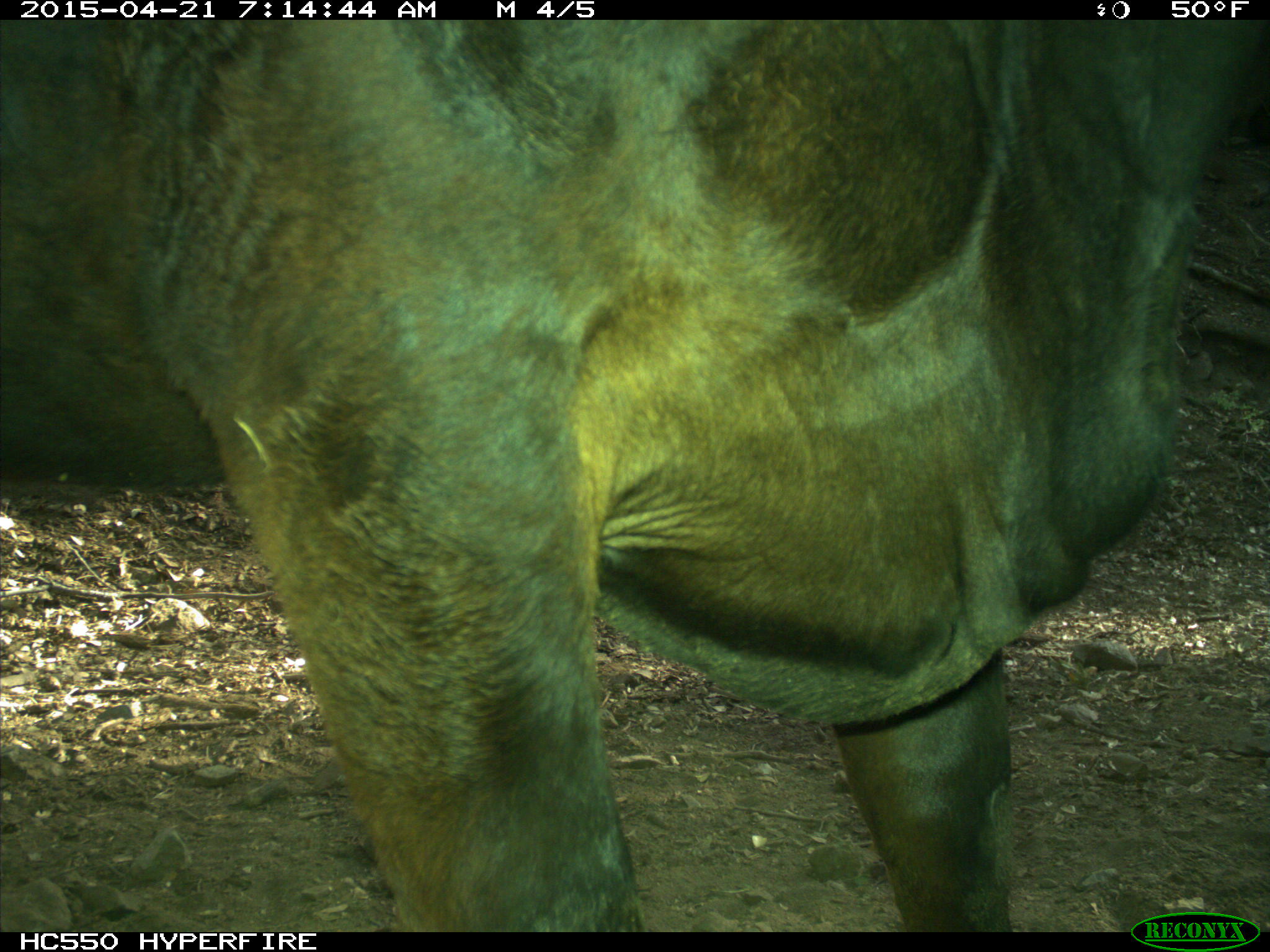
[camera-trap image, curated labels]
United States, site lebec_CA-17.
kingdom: Animalia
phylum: Chordata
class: Mammalia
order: Artiodactyla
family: Bovidae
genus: Bos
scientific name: Bos taurus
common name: domestic cow